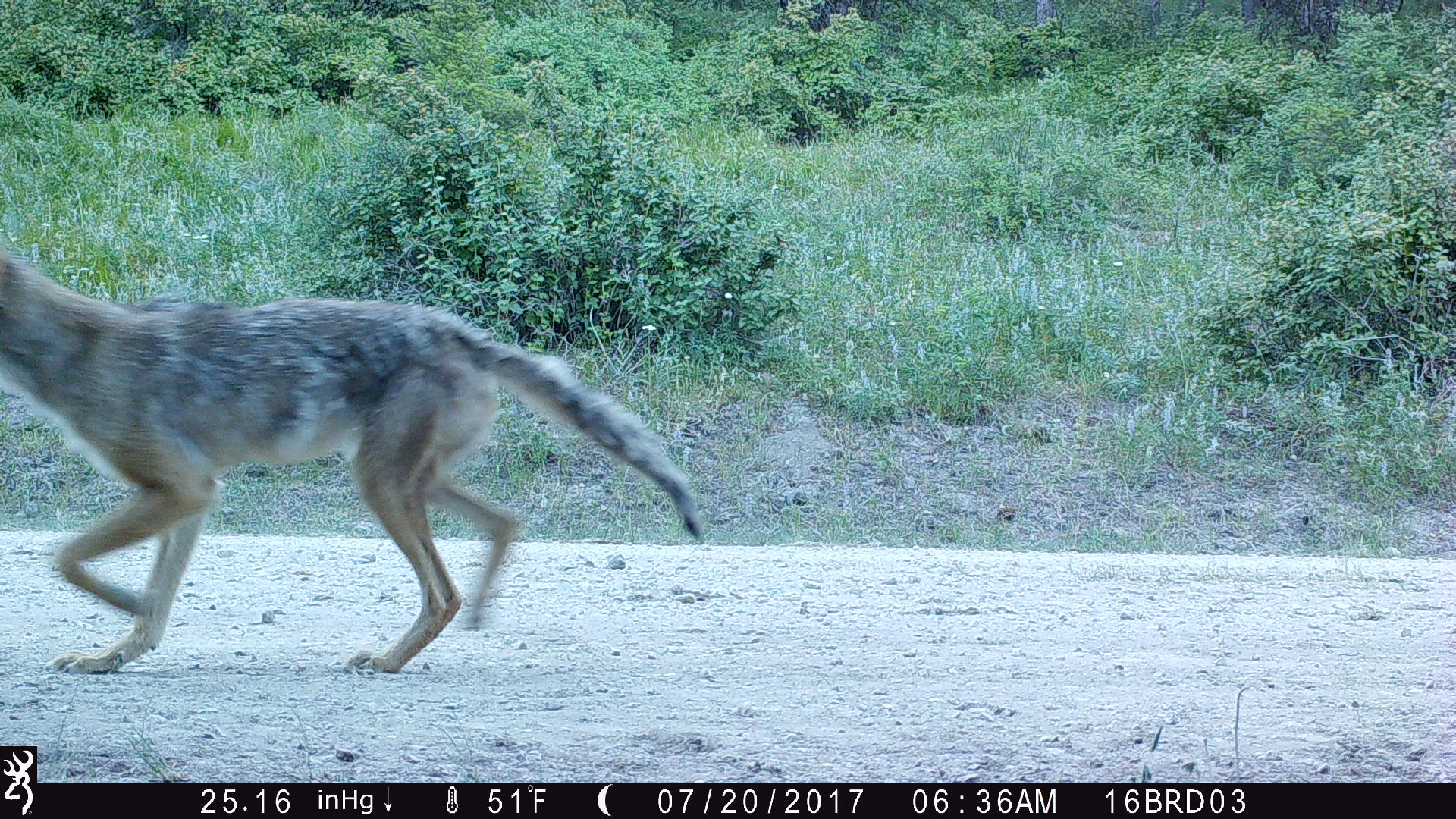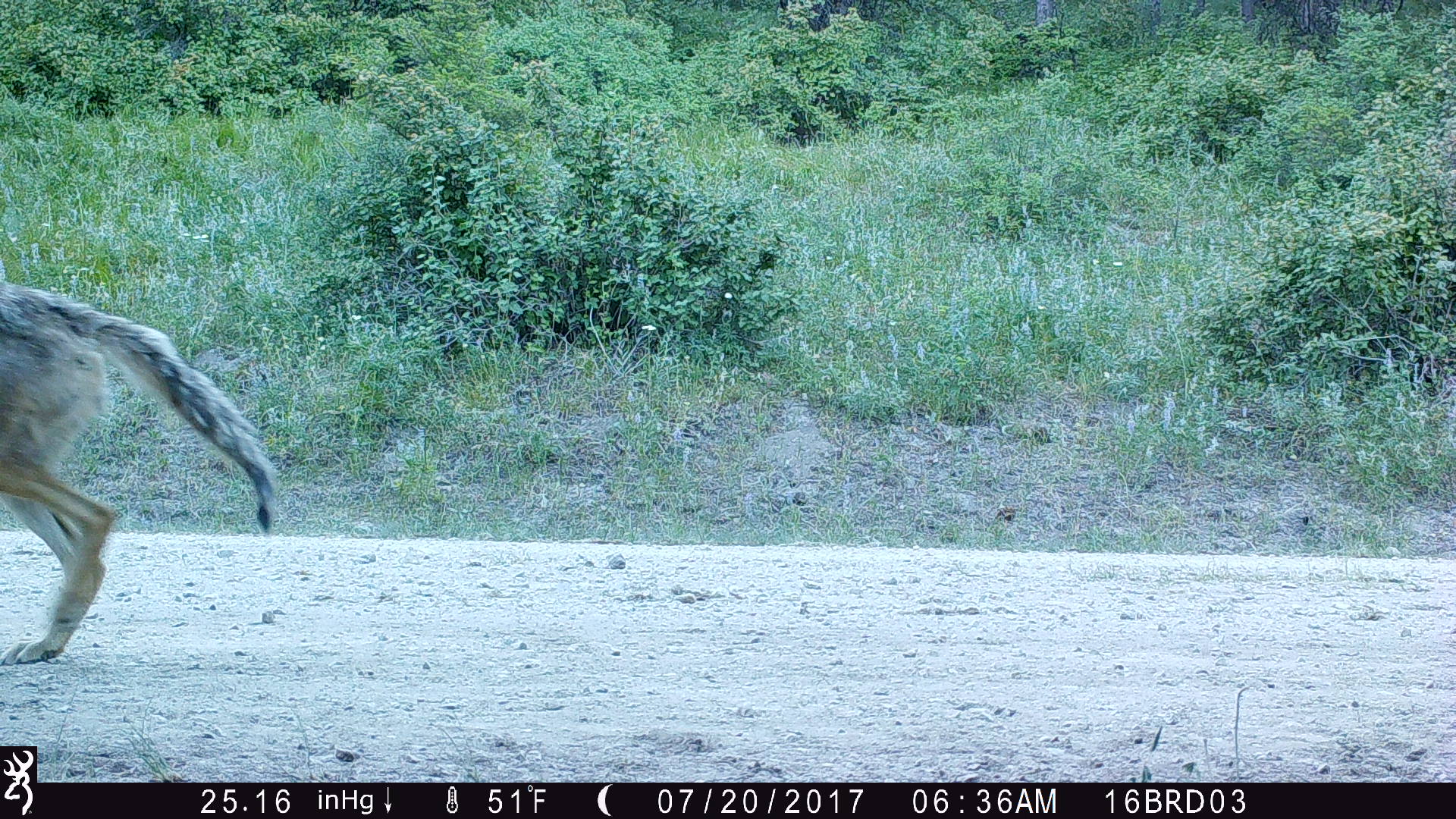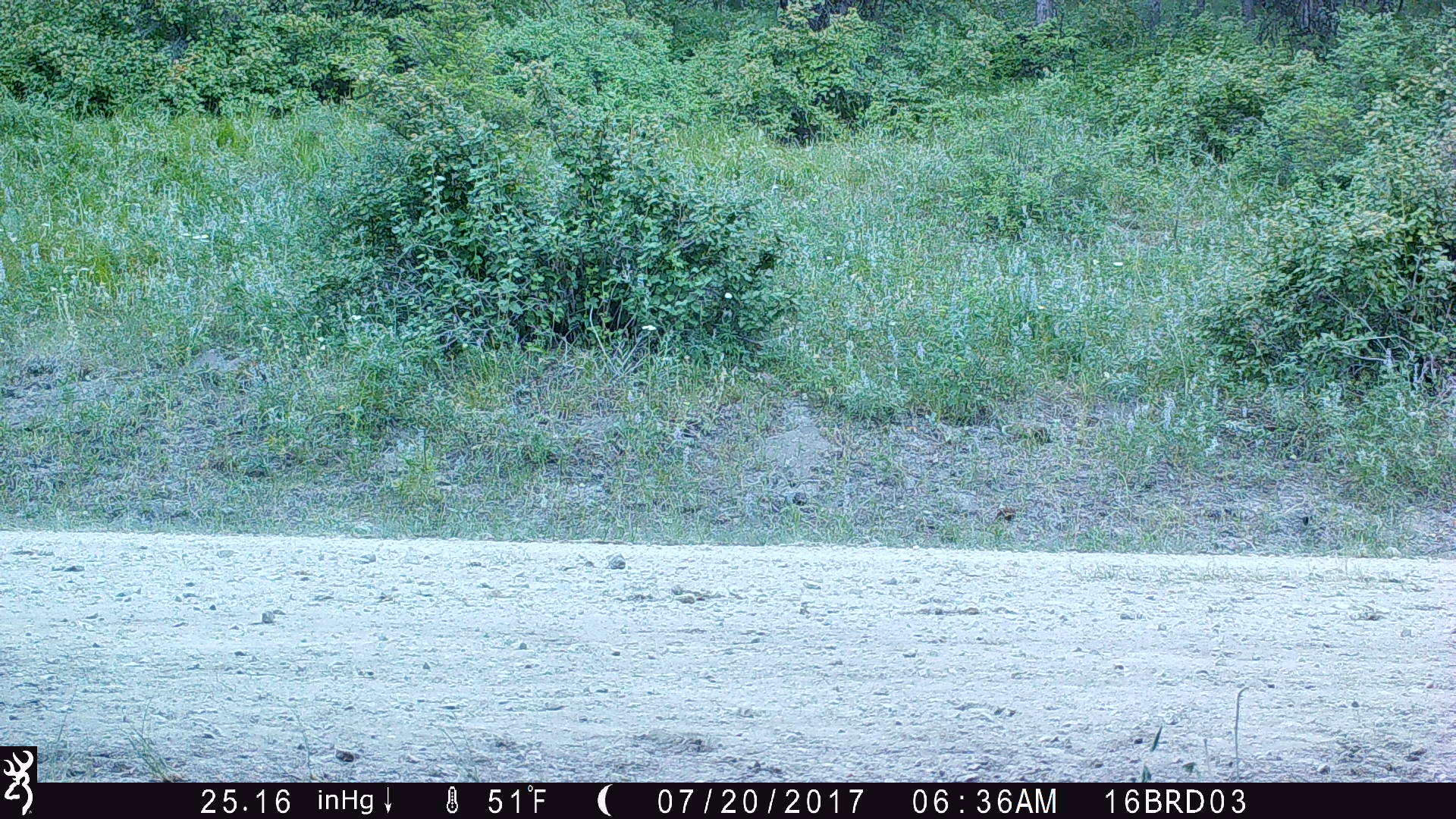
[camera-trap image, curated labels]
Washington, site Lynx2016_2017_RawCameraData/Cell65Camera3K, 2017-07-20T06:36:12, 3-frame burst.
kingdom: Animalia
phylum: Chordata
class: Mammalia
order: Carnivora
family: Canidae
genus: Canis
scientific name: Canis latrans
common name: coyote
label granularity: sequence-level